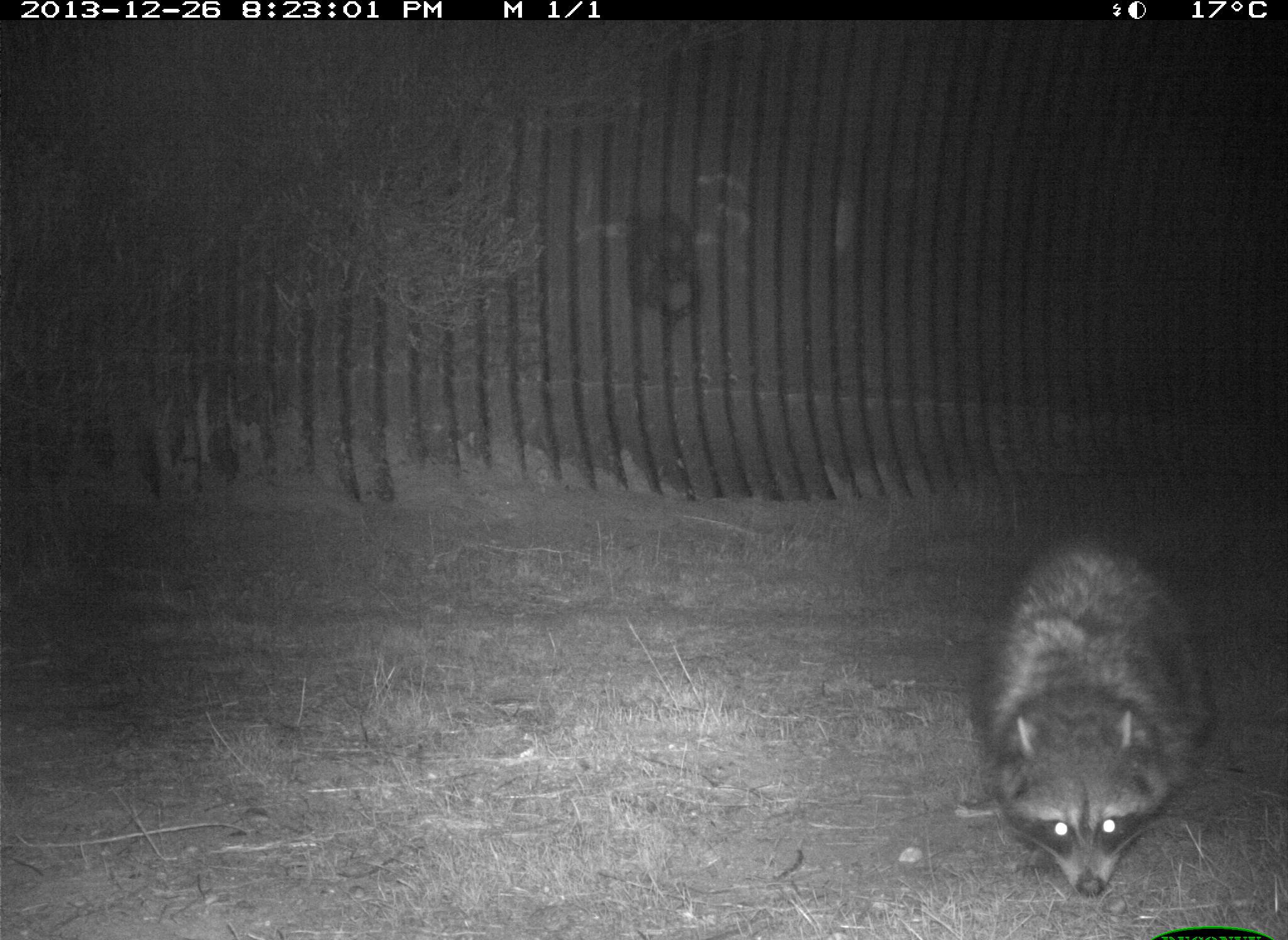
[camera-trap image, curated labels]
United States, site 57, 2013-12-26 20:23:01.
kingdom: Animalia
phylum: Chordata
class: Mammalia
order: Carnivora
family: Procyonidae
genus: Procyon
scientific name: Procyon lotor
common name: raccoon